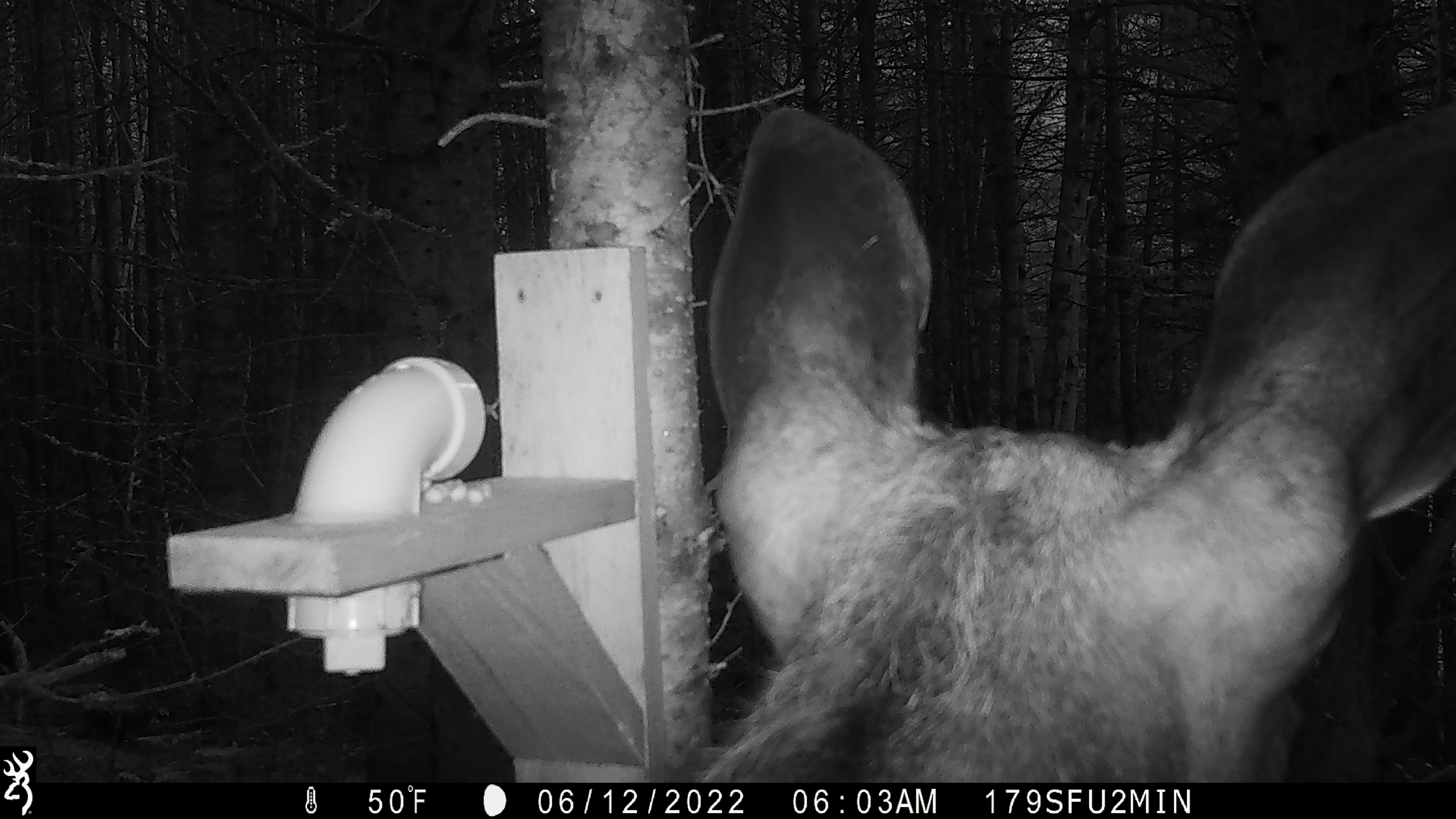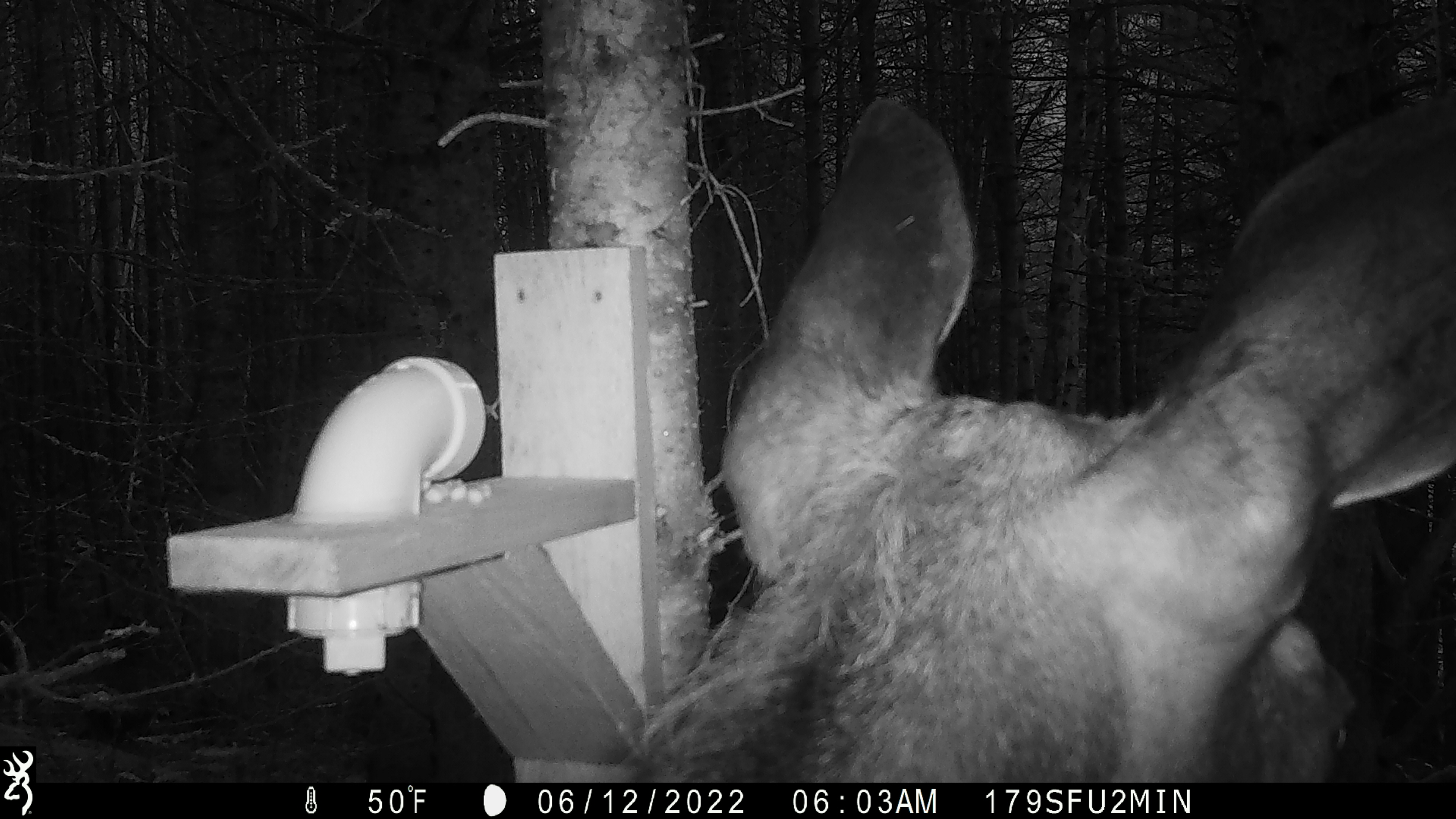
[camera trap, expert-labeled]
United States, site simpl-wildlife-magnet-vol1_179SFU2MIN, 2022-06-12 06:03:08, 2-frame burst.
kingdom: Animalia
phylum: Chordata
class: Mammalia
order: Artiodactyla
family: Cervidae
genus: Alces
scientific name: Alces alces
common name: moose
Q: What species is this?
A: Moose (Alces alces).